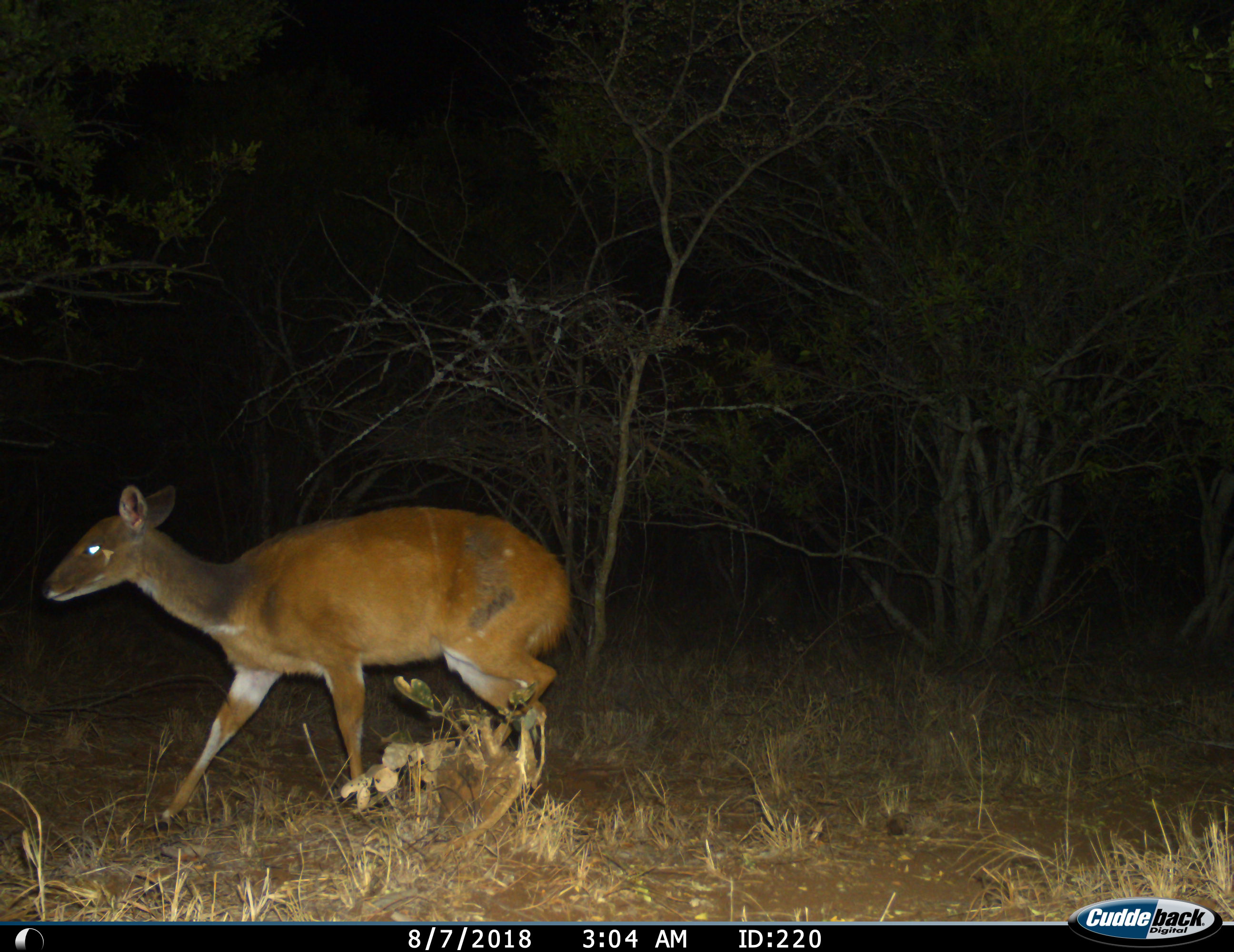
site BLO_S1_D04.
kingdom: Animalia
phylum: Chordata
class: Mammalia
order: Artiodactyla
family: Bovidae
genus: Tragelaphus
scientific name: Tragelaphus scriptus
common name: bushbuck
Bushbuck (Tragelaphus scriptus), count 1. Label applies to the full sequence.